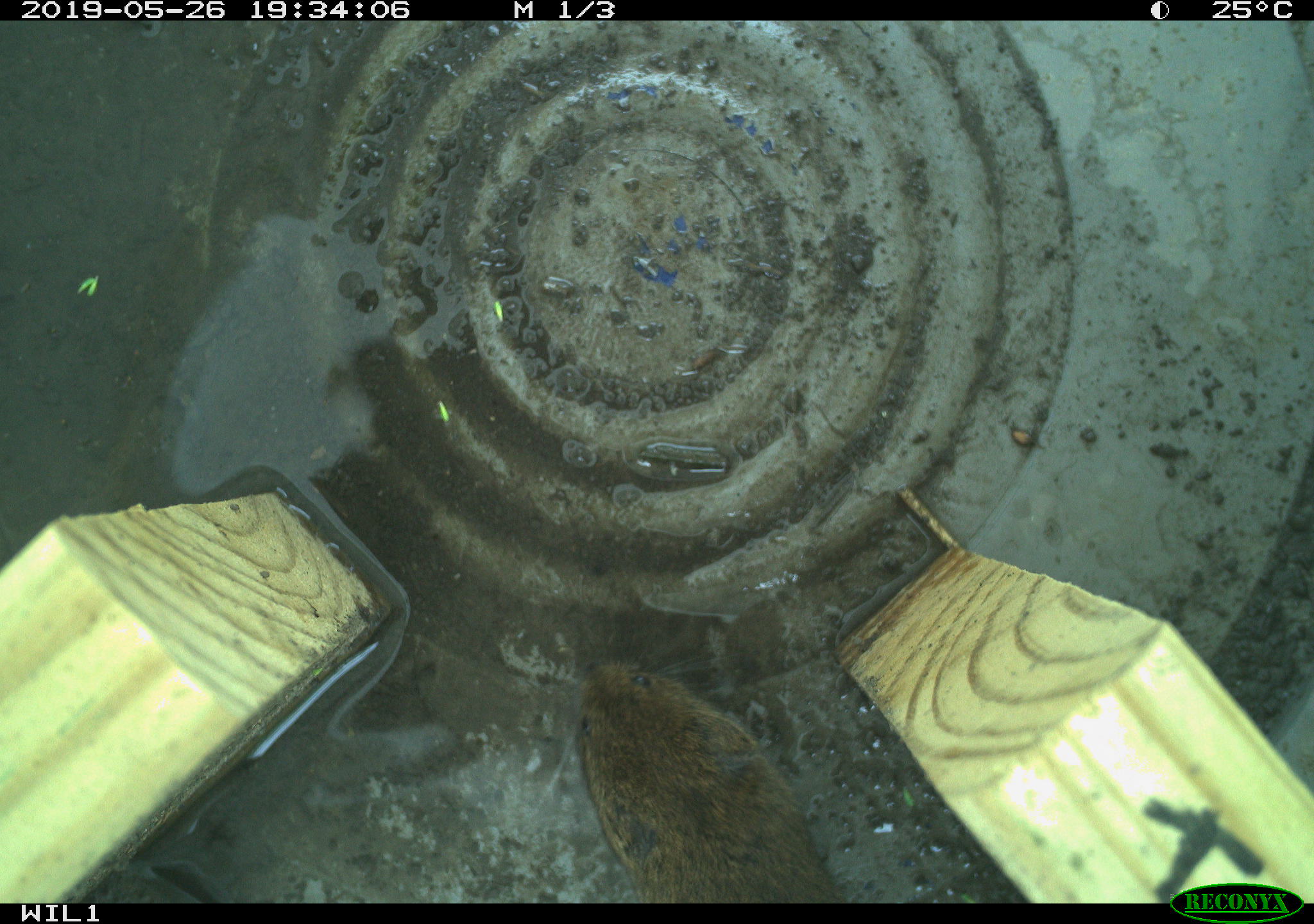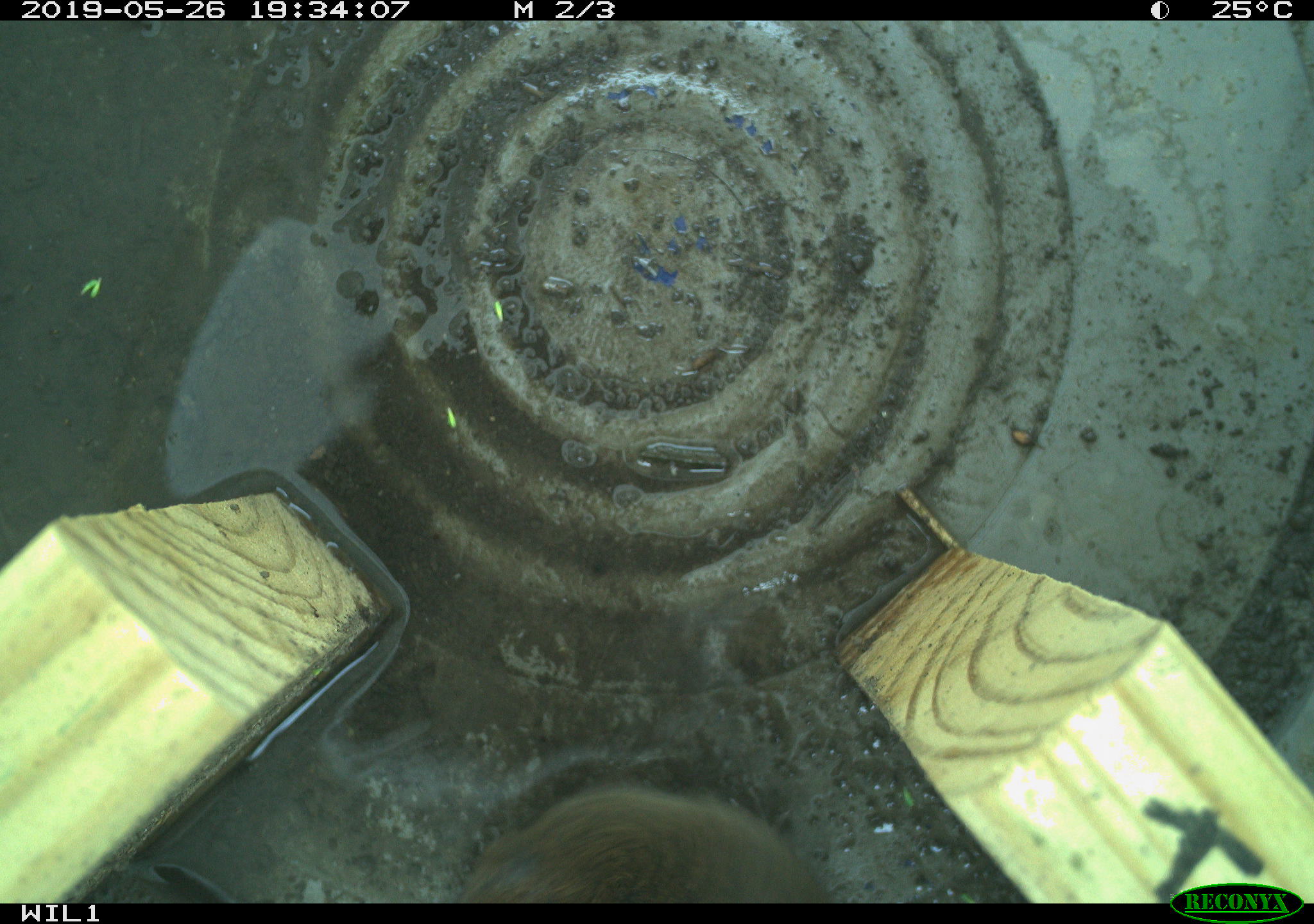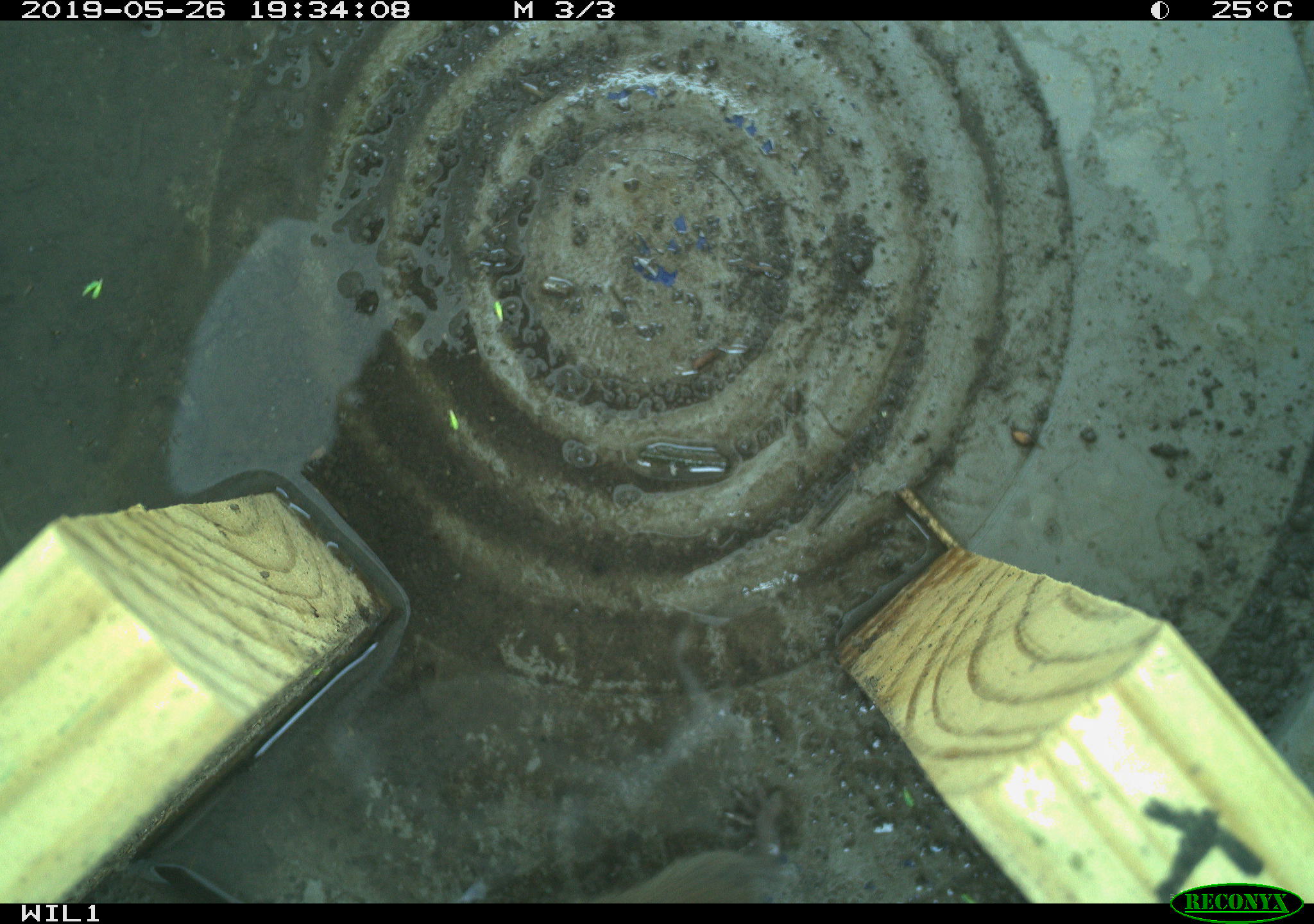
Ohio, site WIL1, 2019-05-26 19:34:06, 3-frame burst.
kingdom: Animalia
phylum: Chordata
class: Mammalia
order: Rodentia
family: Cricetidae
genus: Microtus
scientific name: Microtus pennsylvanicus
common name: meadow vole